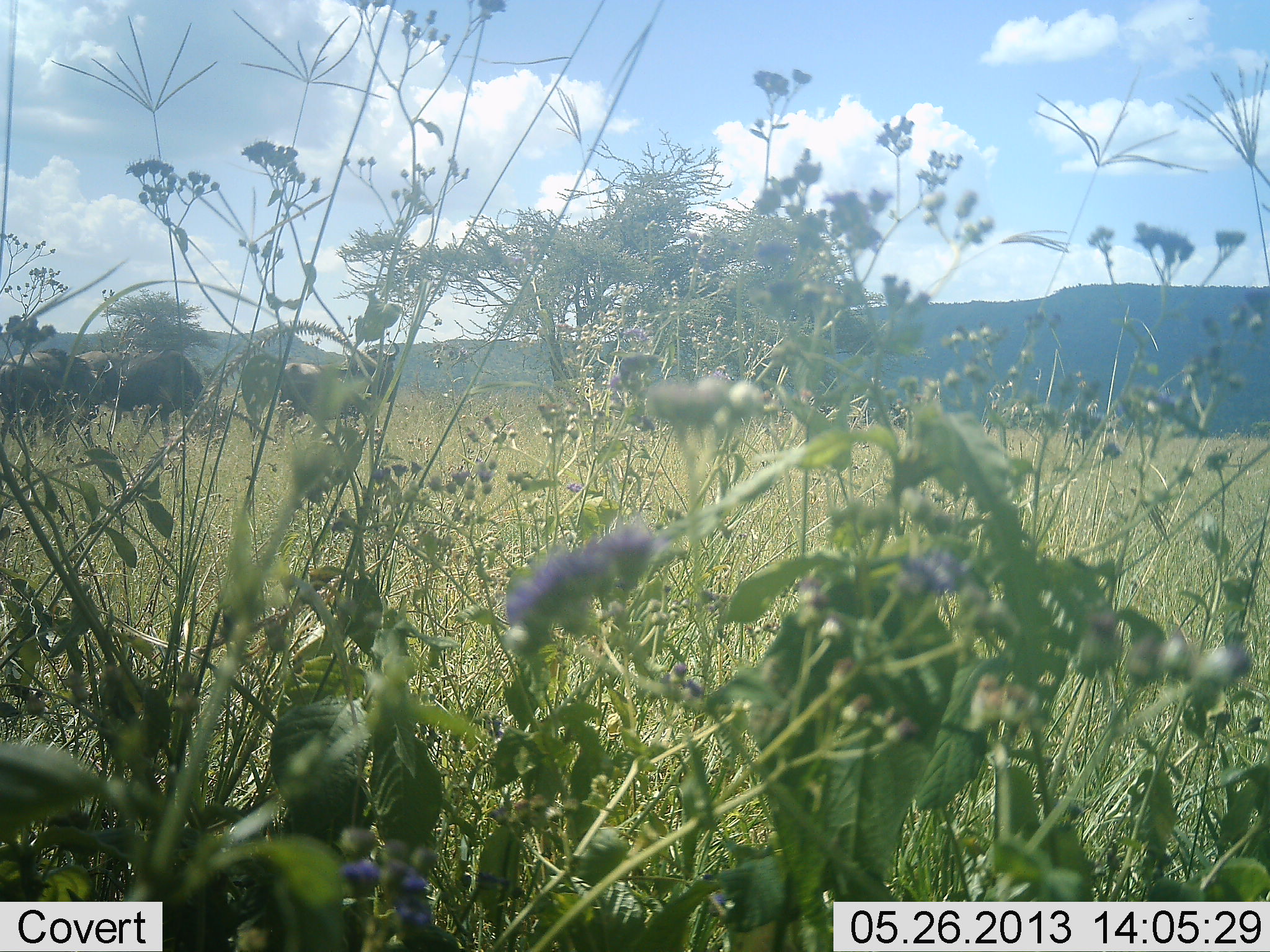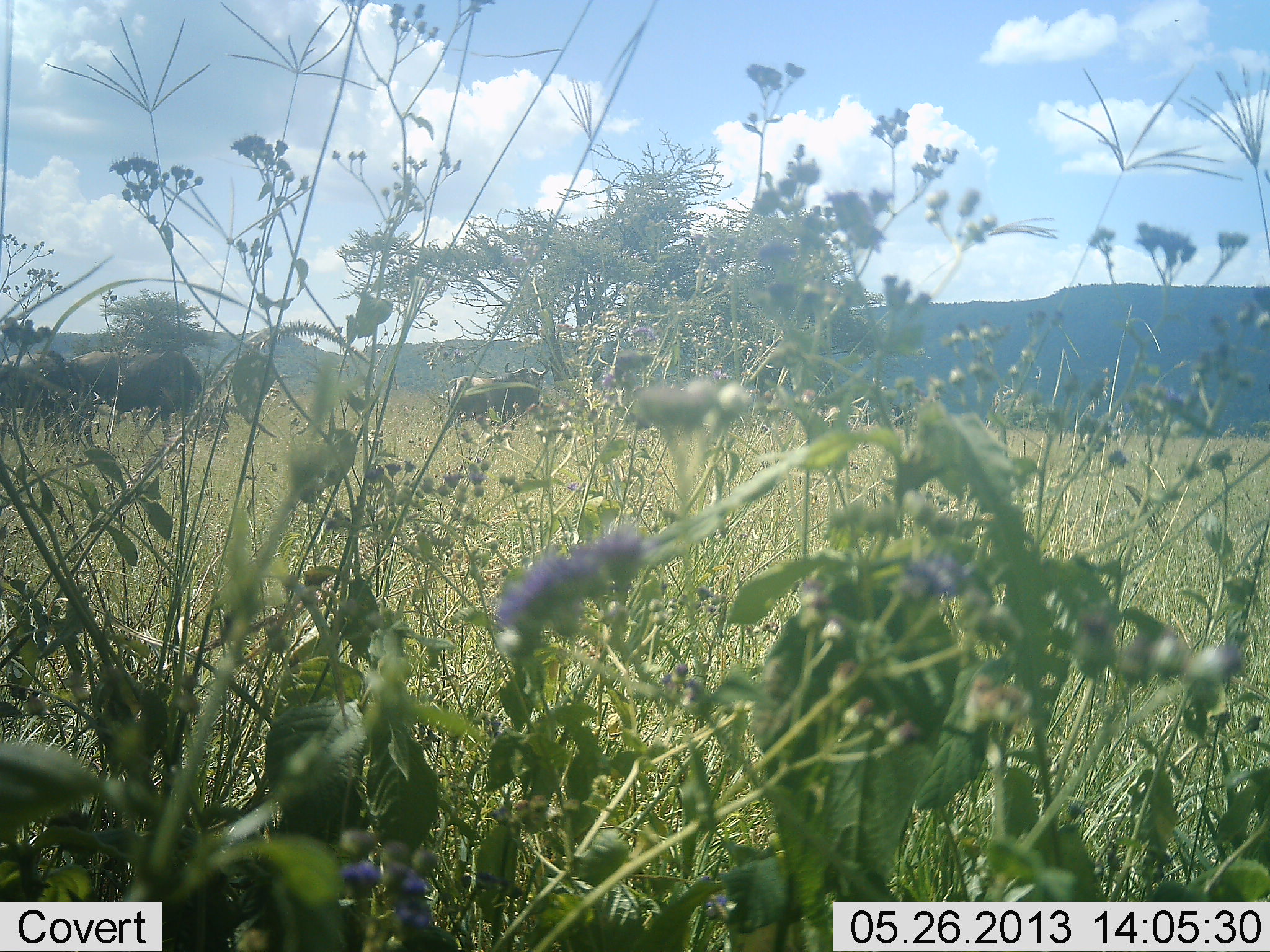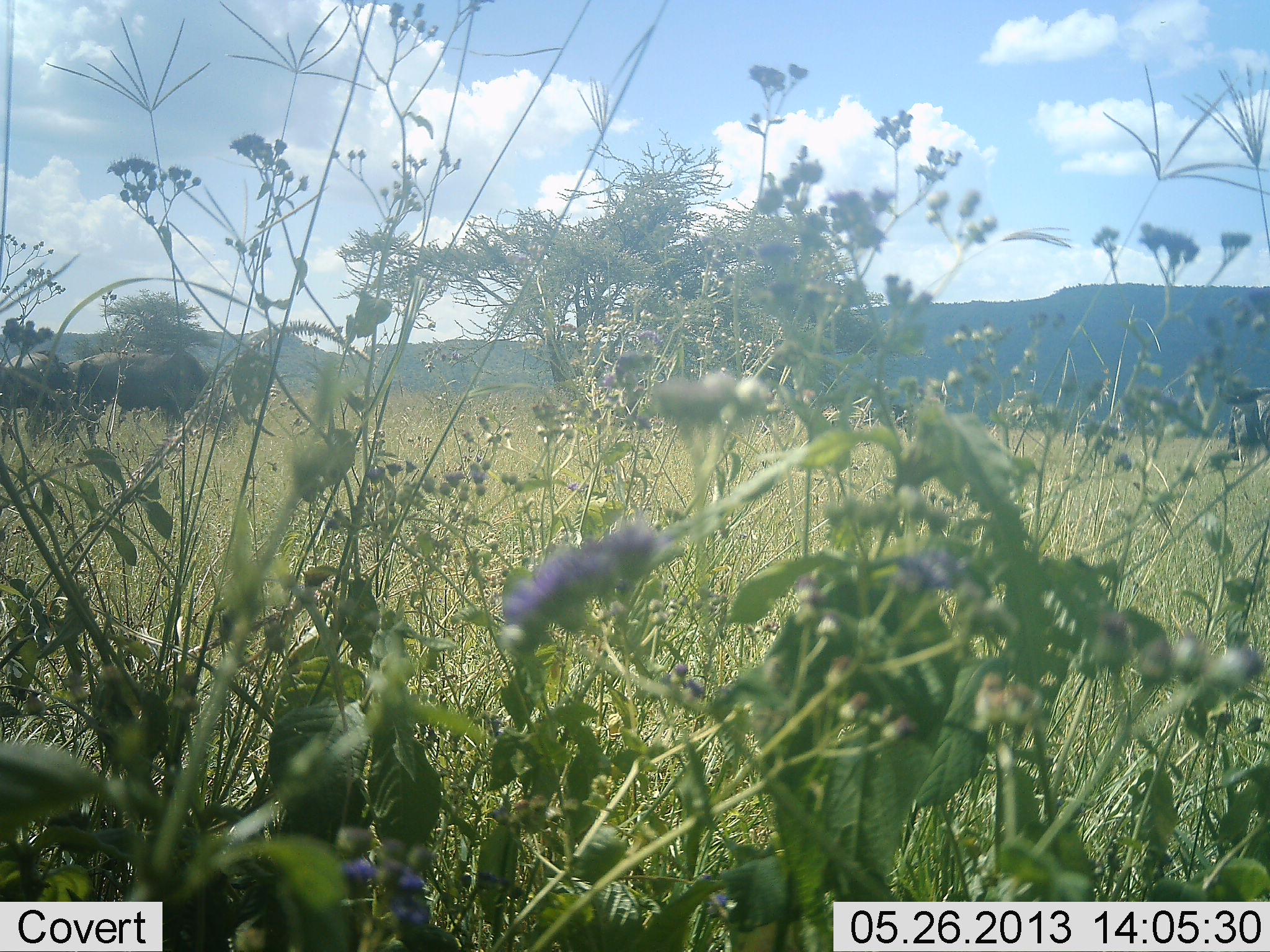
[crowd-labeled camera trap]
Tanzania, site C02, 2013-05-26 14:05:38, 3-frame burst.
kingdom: Animalia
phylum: Chordata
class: Mammalia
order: Artiodactyla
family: Bovidae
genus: Syncerus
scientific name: Syncerus caffer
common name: cape buffalo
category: buffalo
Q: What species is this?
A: Buffalo (cape buffalo) (Syncerus caffer).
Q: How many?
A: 4.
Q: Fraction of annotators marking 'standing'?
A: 40%.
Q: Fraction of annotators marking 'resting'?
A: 0%.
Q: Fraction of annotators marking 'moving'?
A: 80%.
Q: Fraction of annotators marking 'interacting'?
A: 0%.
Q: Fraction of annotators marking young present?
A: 0%.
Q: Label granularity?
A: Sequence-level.